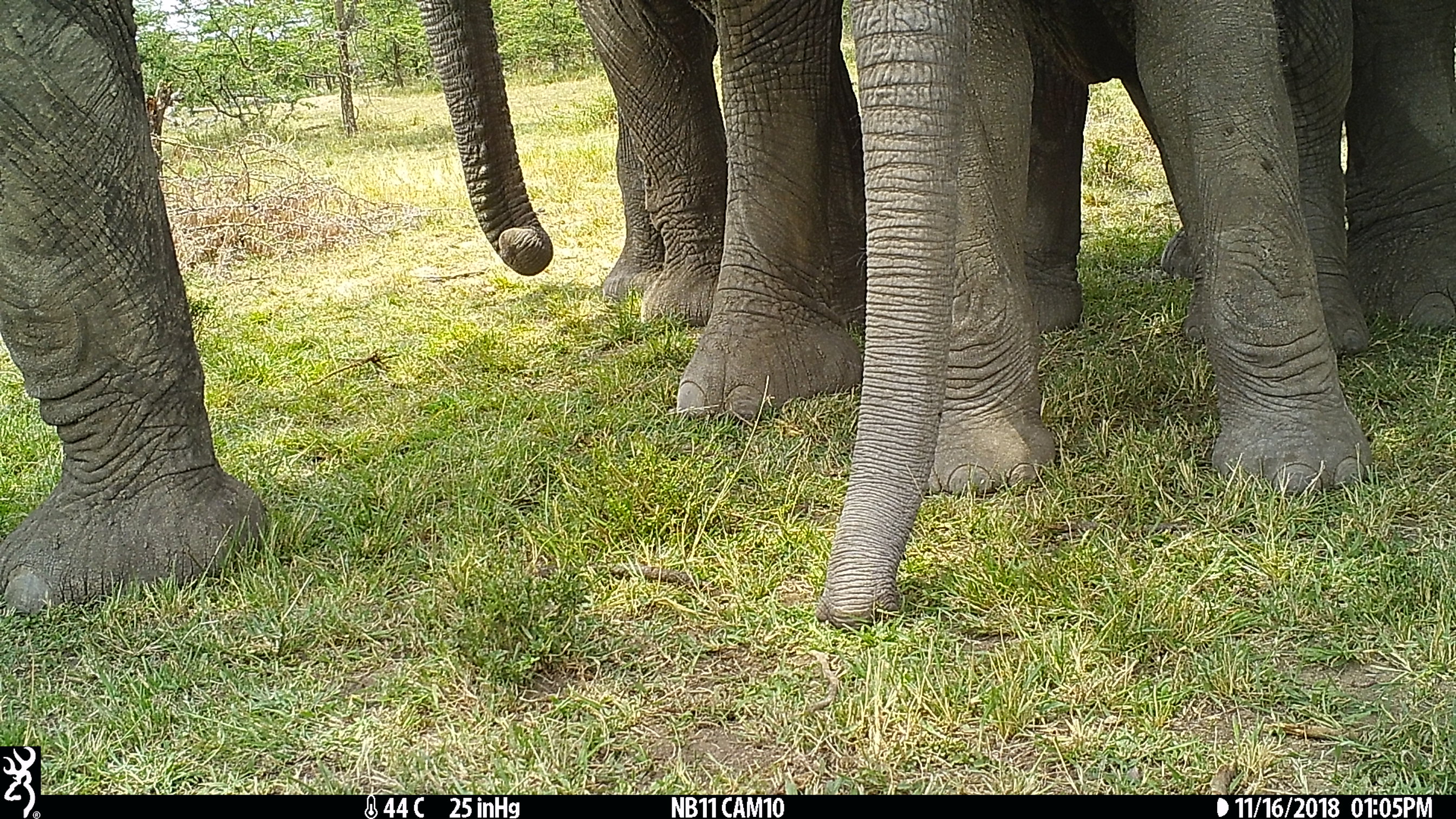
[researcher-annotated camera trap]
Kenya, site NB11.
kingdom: Animalia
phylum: Chordata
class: Mammalia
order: Proboscidea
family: Elephantidae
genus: Loxodonta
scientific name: Loxodonta africana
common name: elephant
Elephant (Loxodonta africana).